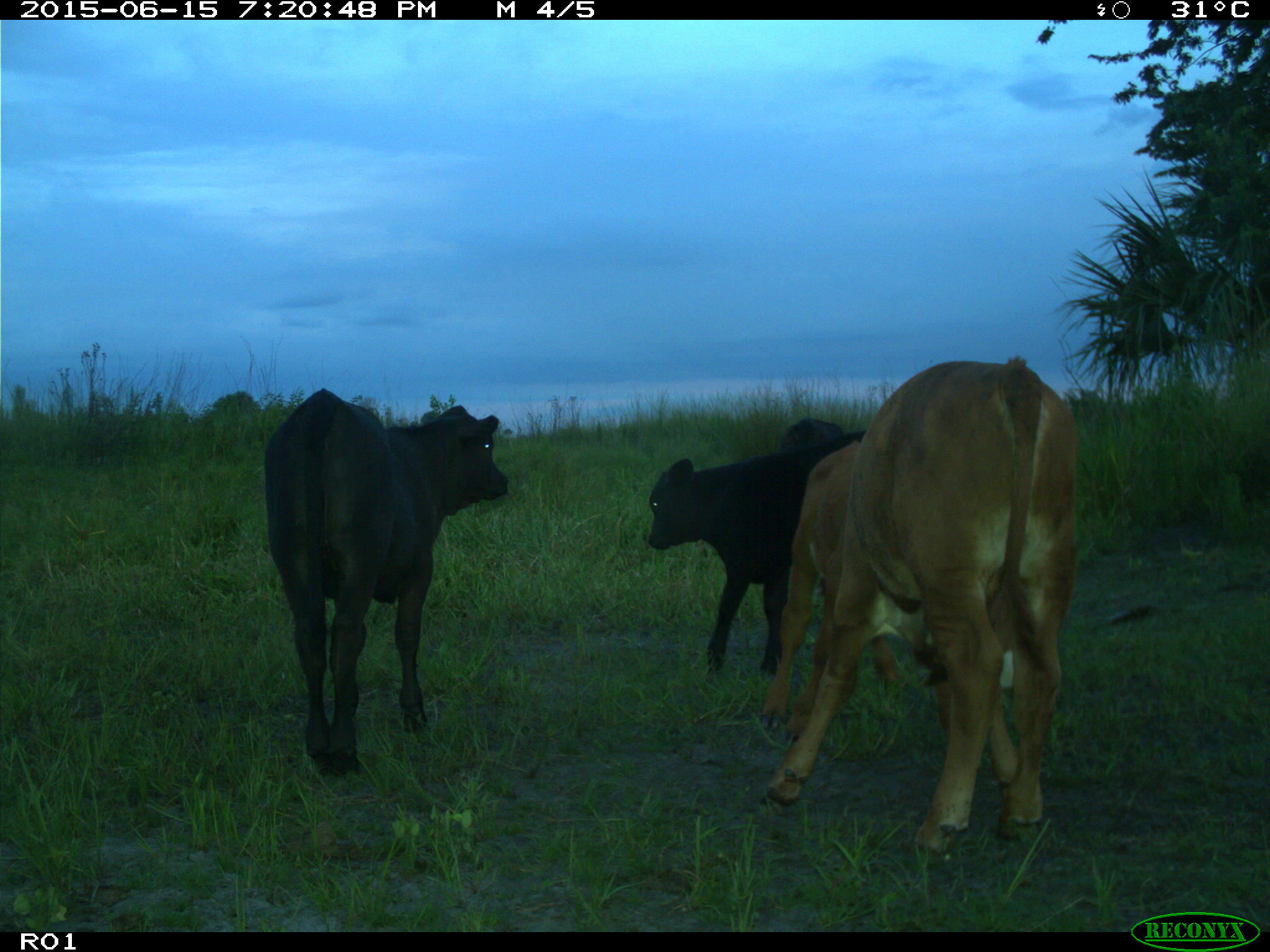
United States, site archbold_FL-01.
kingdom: Animalia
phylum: Chordata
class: Mammalia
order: Artiodactyla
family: Bovidae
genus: Bos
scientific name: Bos taurus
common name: domestic cow